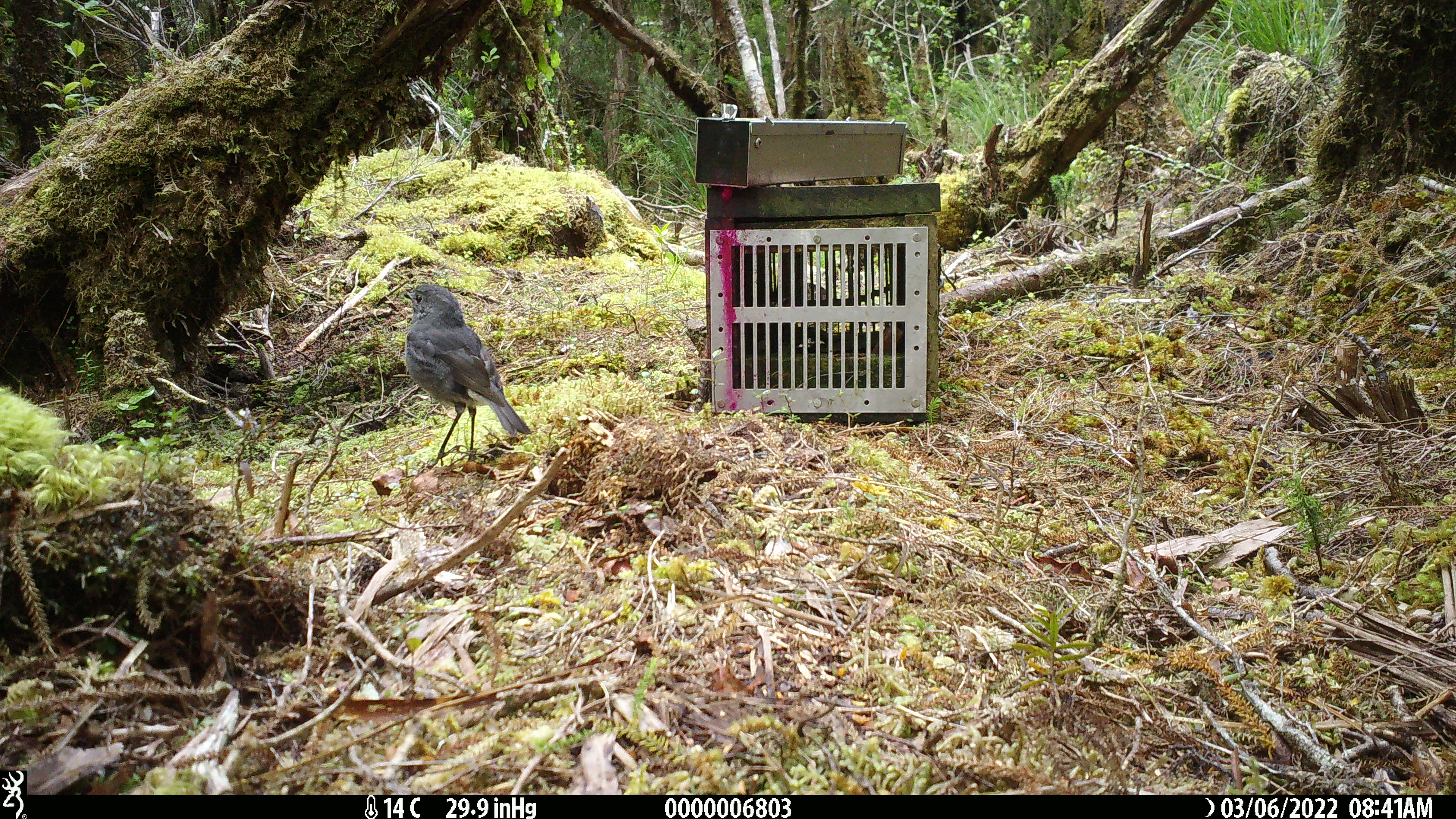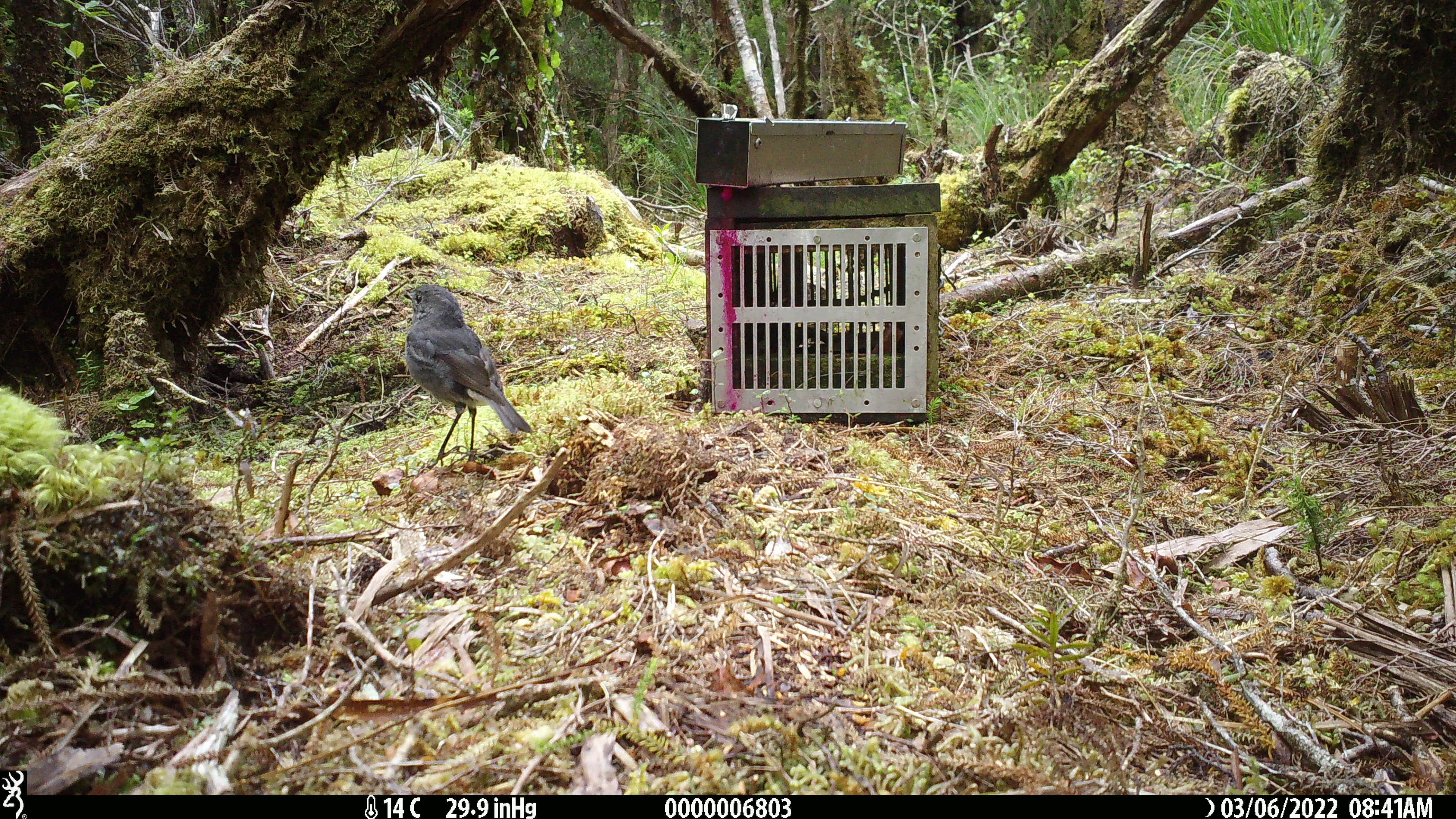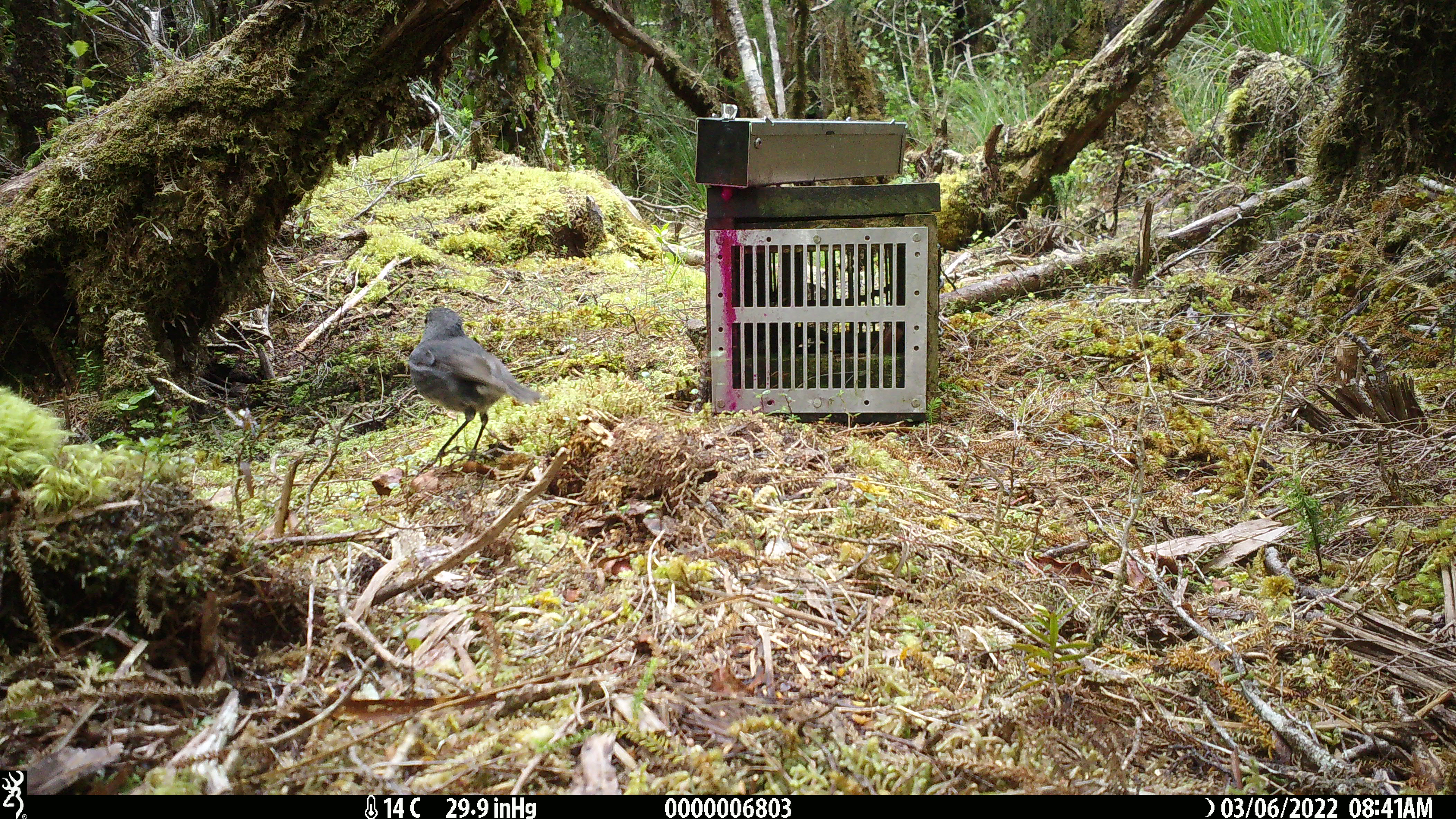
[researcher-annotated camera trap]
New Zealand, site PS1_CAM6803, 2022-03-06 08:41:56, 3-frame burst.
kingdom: Animalia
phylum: Chordata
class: Aves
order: Passeriformes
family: Petroicidae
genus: Petroica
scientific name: Petroica australis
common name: new zealand robin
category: robin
Robin (new zealand robin) (Petroica australis).